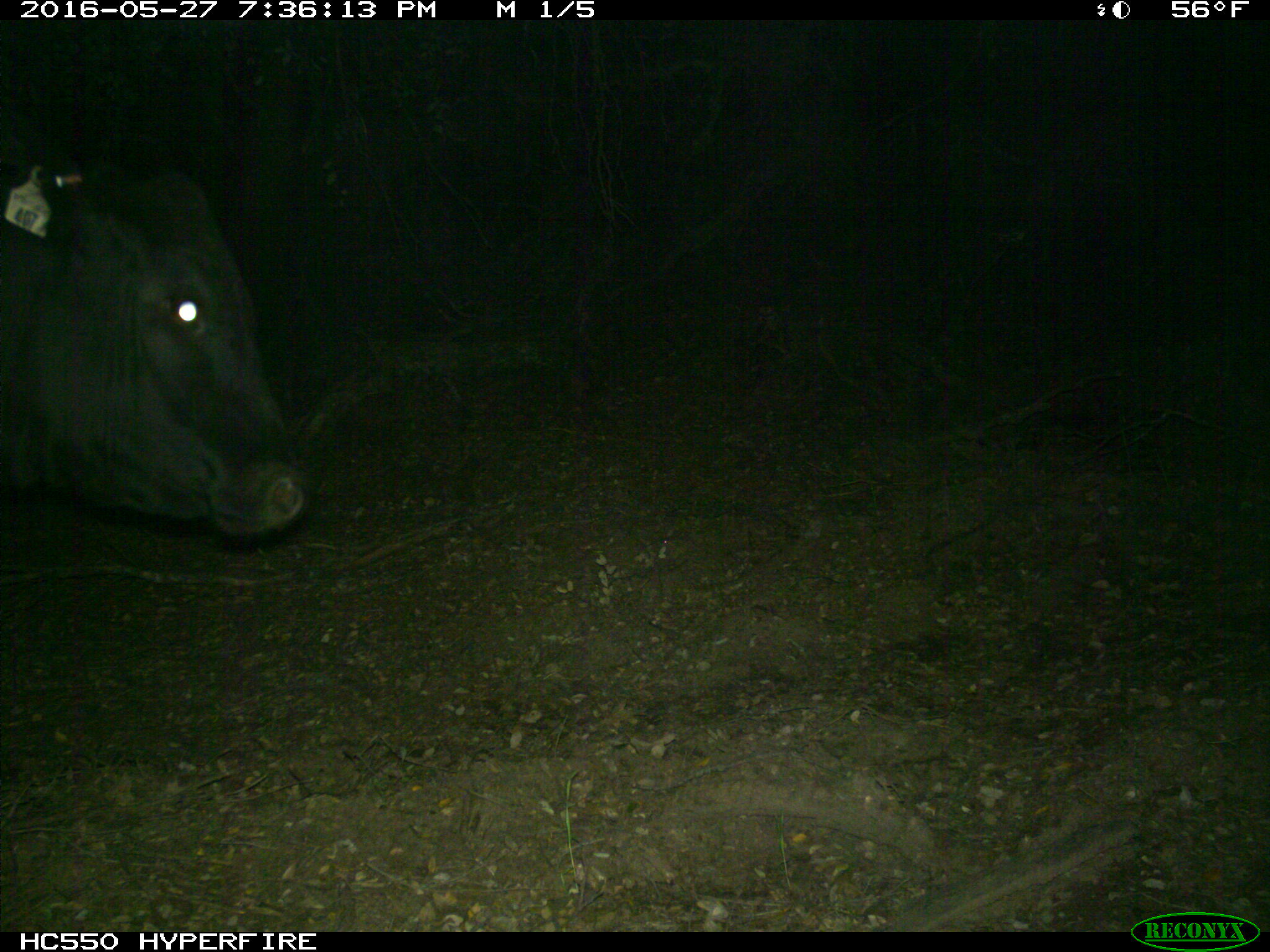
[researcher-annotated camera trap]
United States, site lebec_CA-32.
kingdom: Animalia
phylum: Chordata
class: Mammalia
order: Artiodactyla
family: Bovidae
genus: Bos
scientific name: Bos taurus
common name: domestic cow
Bos taurus (domestic cow).